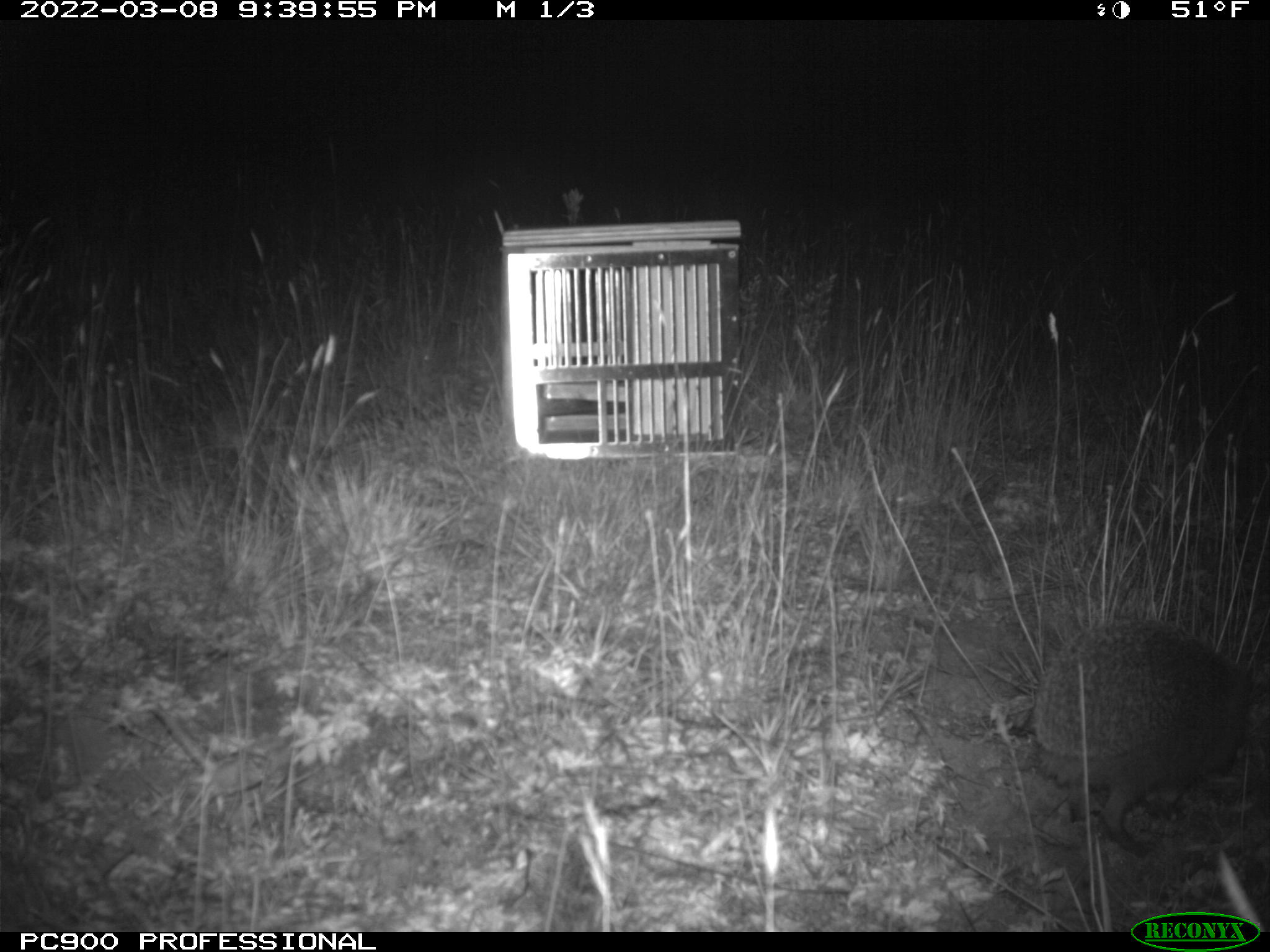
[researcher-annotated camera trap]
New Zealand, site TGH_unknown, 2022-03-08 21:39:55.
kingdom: Animalia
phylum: Chordata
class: Mammalia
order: Eulipotyphla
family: Erinaceidae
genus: Erinaceus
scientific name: Erinaceus europaeus europaeus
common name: european hedgehog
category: hedgehog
Hedgehog (european hedgehog) (Erinaceus europaeus europaeus).